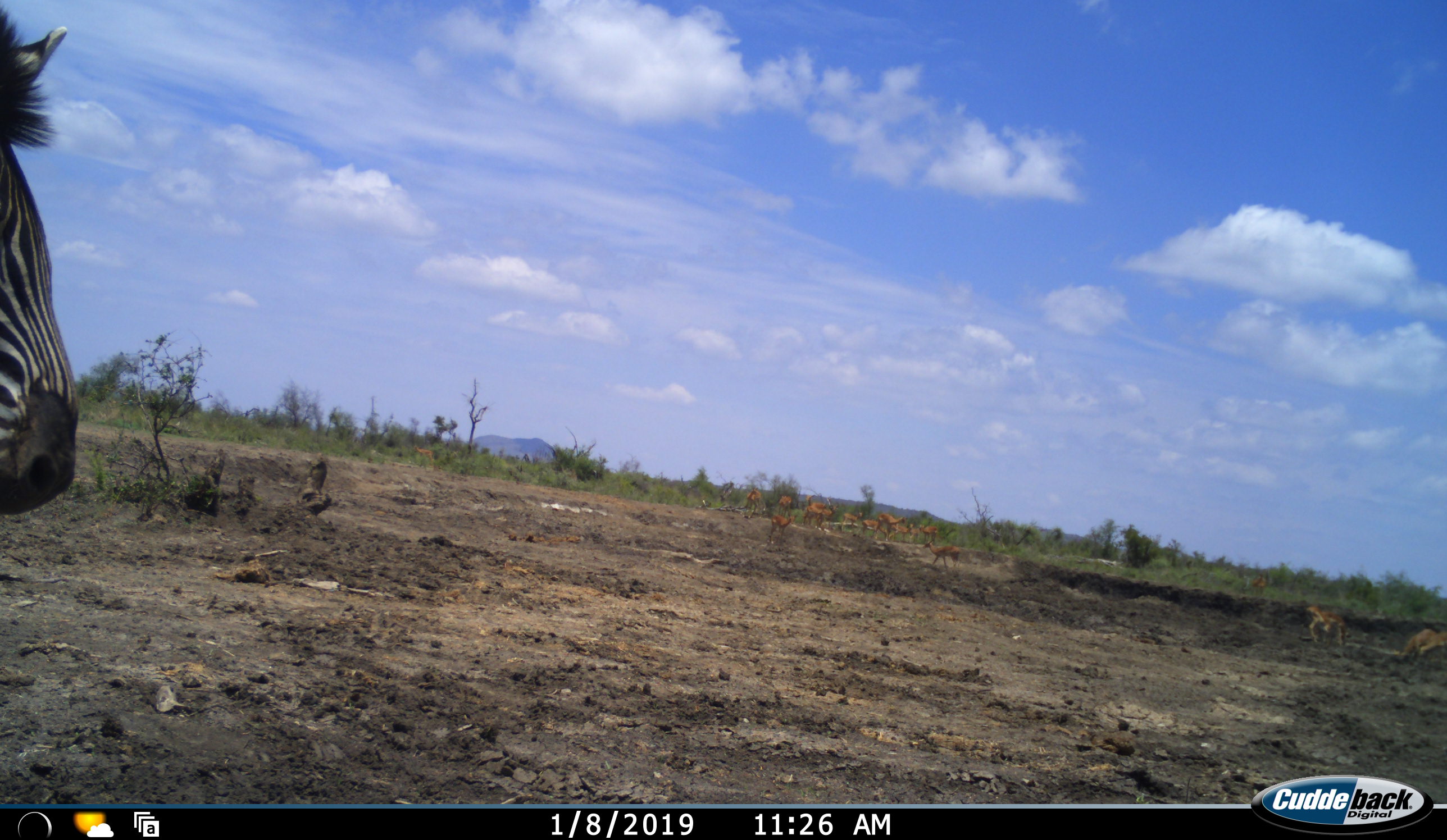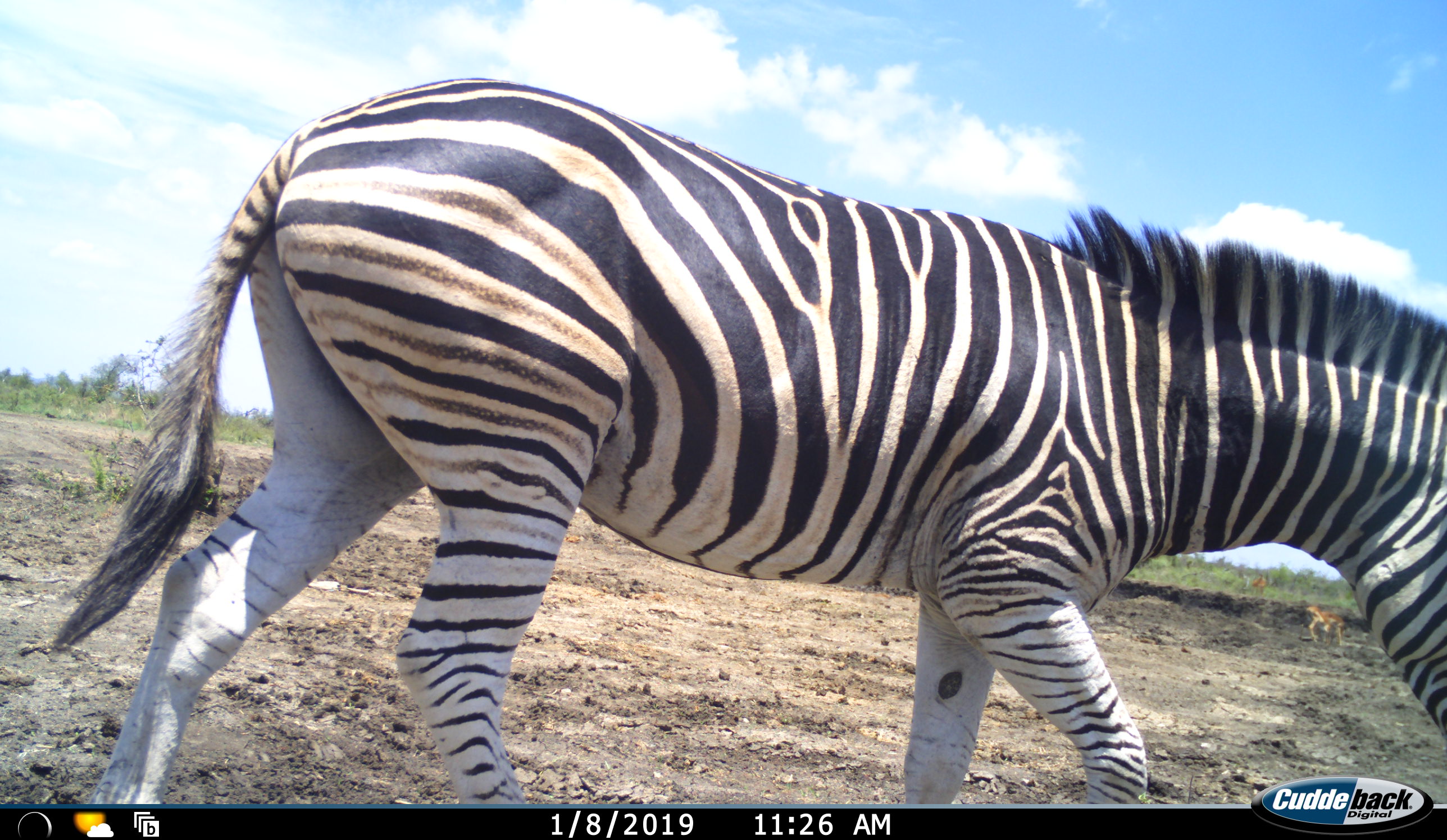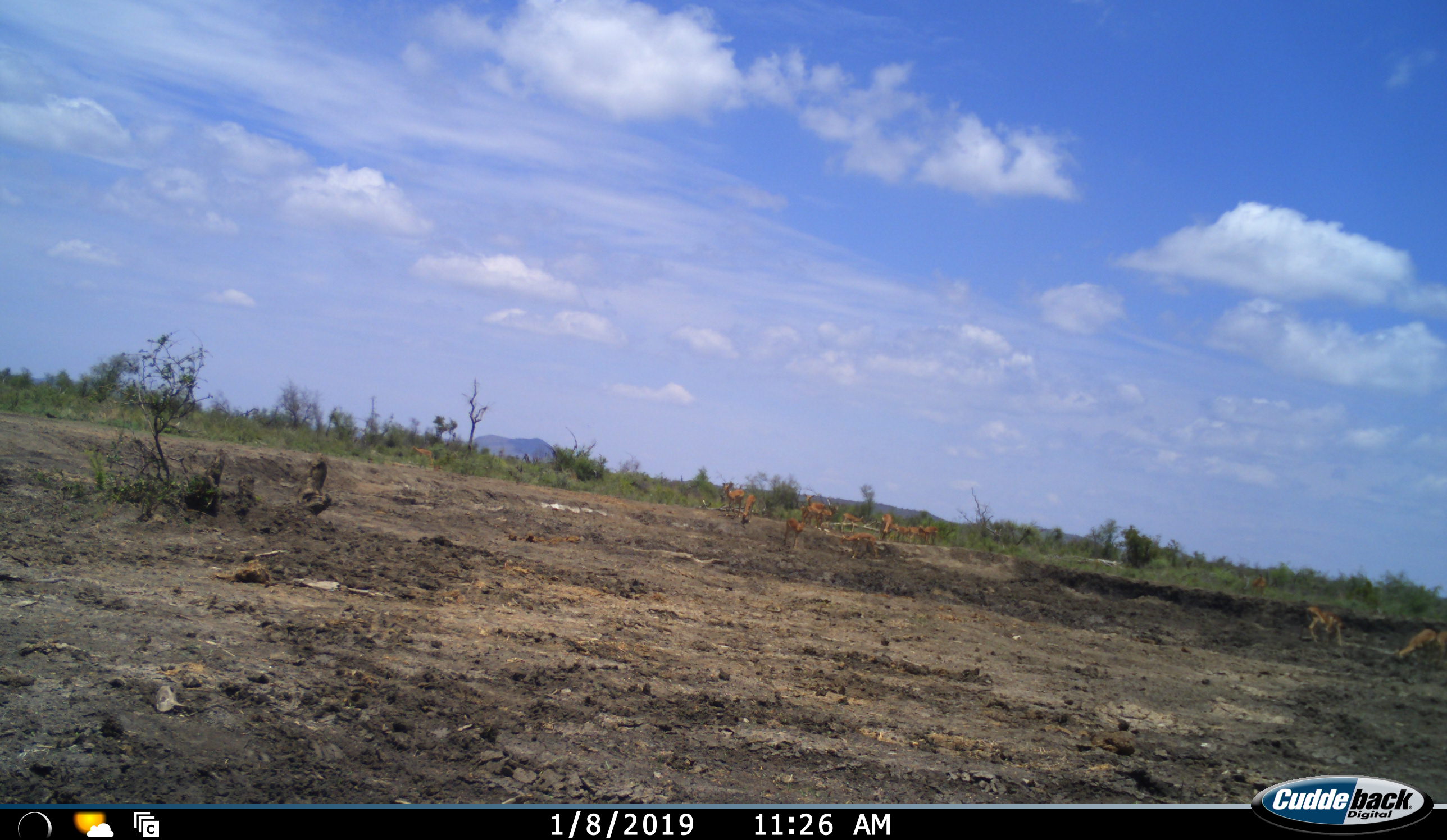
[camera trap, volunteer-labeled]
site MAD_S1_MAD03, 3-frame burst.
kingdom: Animalia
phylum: Chordata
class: Mammalia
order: Artiodactyla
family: Bovidae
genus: Aepyceros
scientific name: Aepyceros melampus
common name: impala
Impala (Aepyceros melampus), count 11-50. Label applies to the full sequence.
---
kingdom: Animalia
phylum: Chordata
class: Mammalia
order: Perissodactyla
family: Equidae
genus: Equus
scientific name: Equus quagga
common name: plains zebra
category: zebraplains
Zebraplains (plains zebra) (Equus quagga), count 1. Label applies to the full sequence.